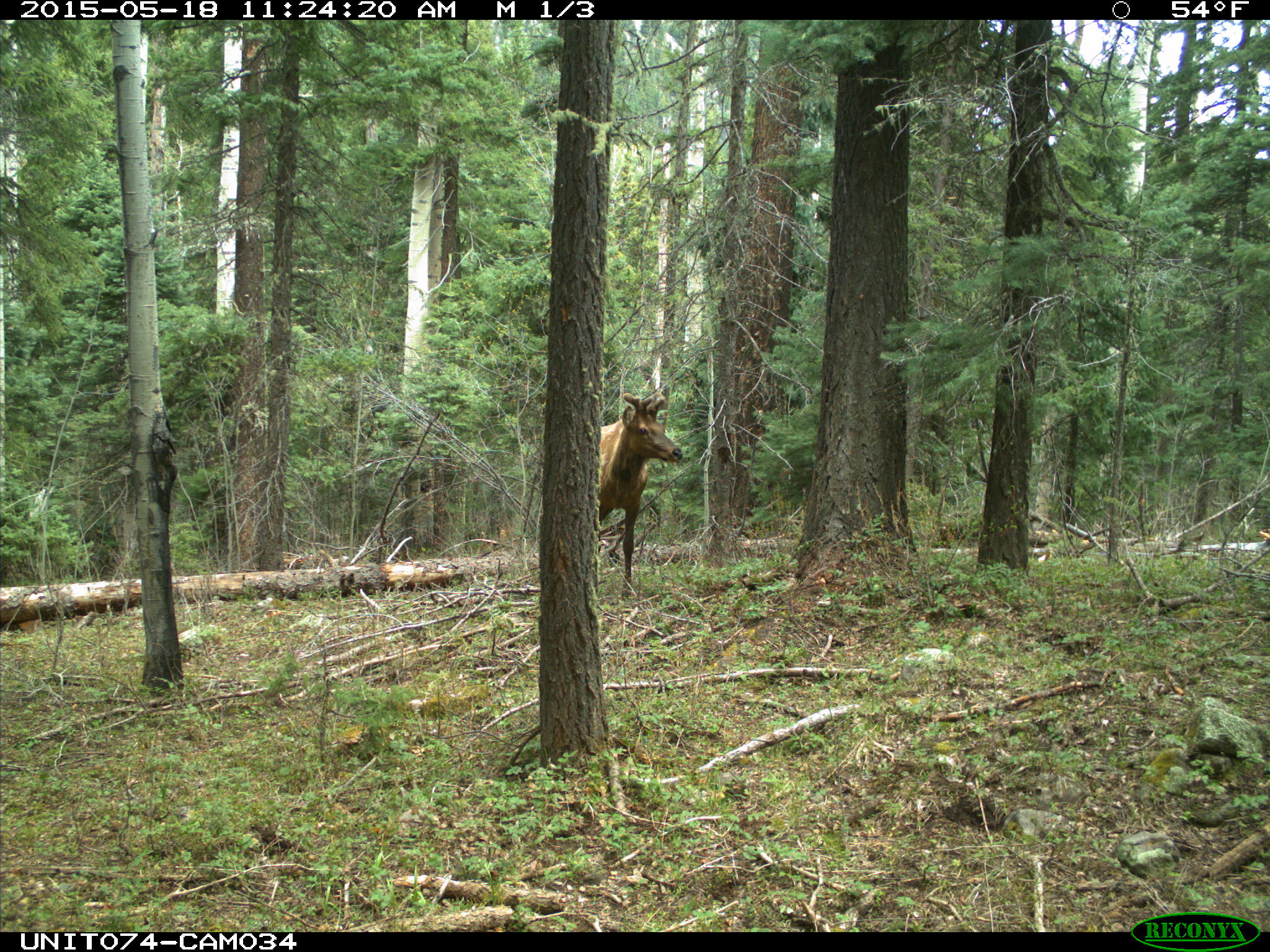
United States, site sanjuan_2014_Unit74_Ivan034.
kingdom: Animalia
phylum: Chordata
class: Mammalia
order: Artiodactyla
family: Cervidae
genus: Cervus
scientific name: Cervus elaphus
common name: red deer